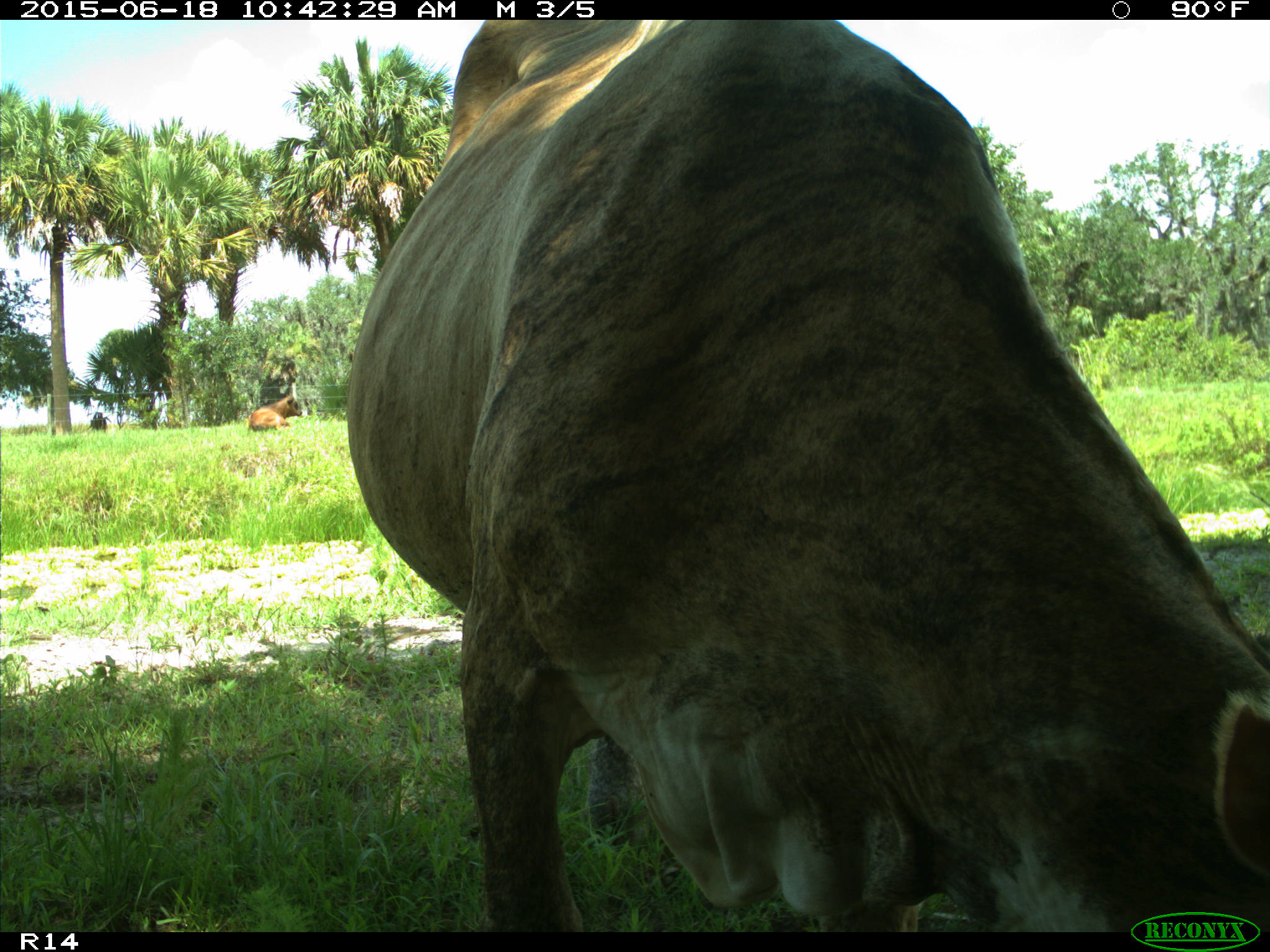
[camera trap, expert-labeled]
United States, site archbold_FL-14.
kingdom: Animalia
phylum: Chordata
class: Mammalia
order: Artiodactyla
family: Bovidae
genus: Bos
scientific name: Bos taurus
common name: domestic cow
Bos taurus (domestic cow).